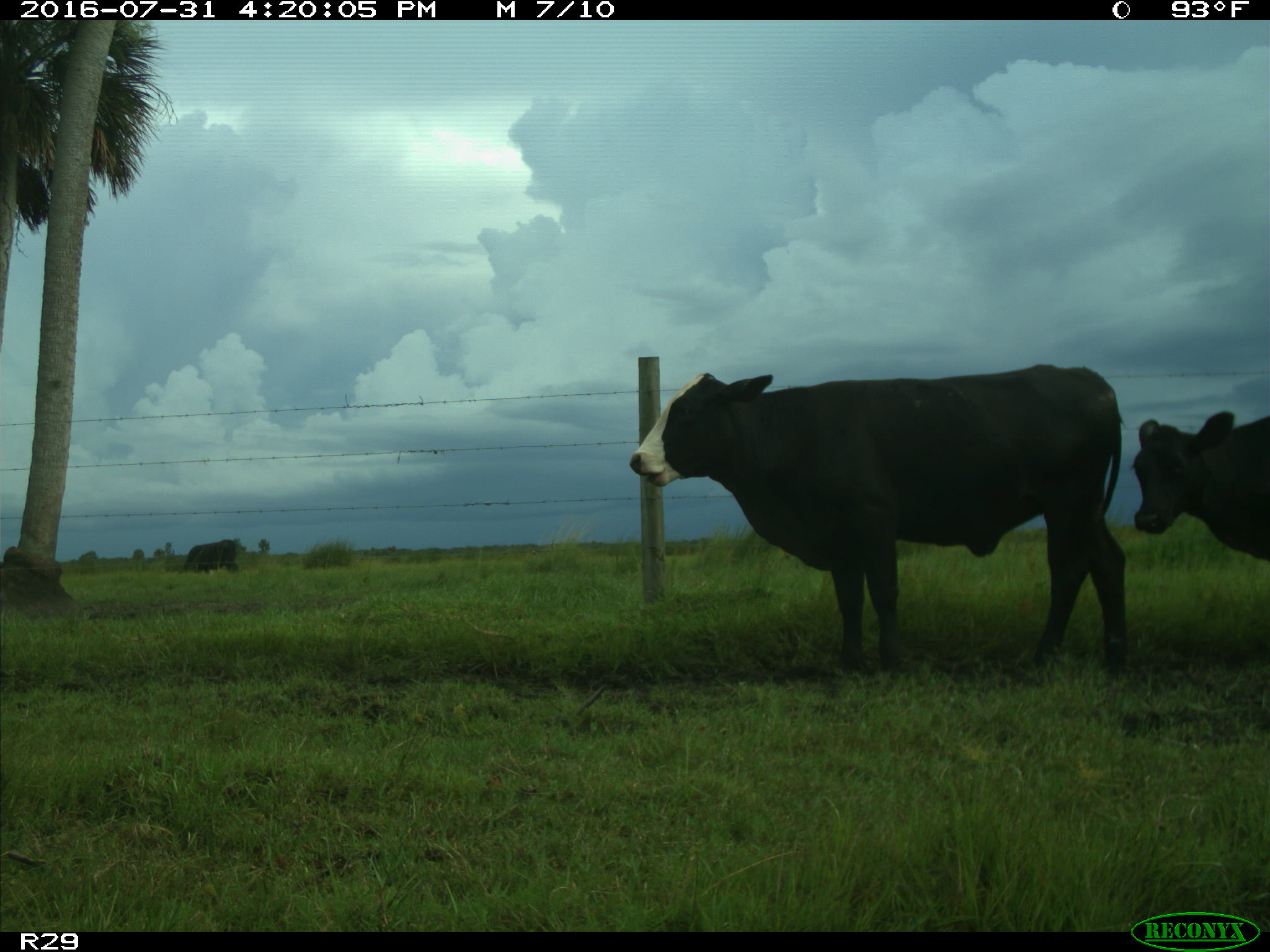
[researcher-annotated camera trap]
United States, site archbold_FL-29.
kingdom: Animalia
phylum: Chordata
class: Mammalia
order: Artiodactyla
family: Bovidae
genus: Bos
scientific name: Bos taurus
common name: domestic cow